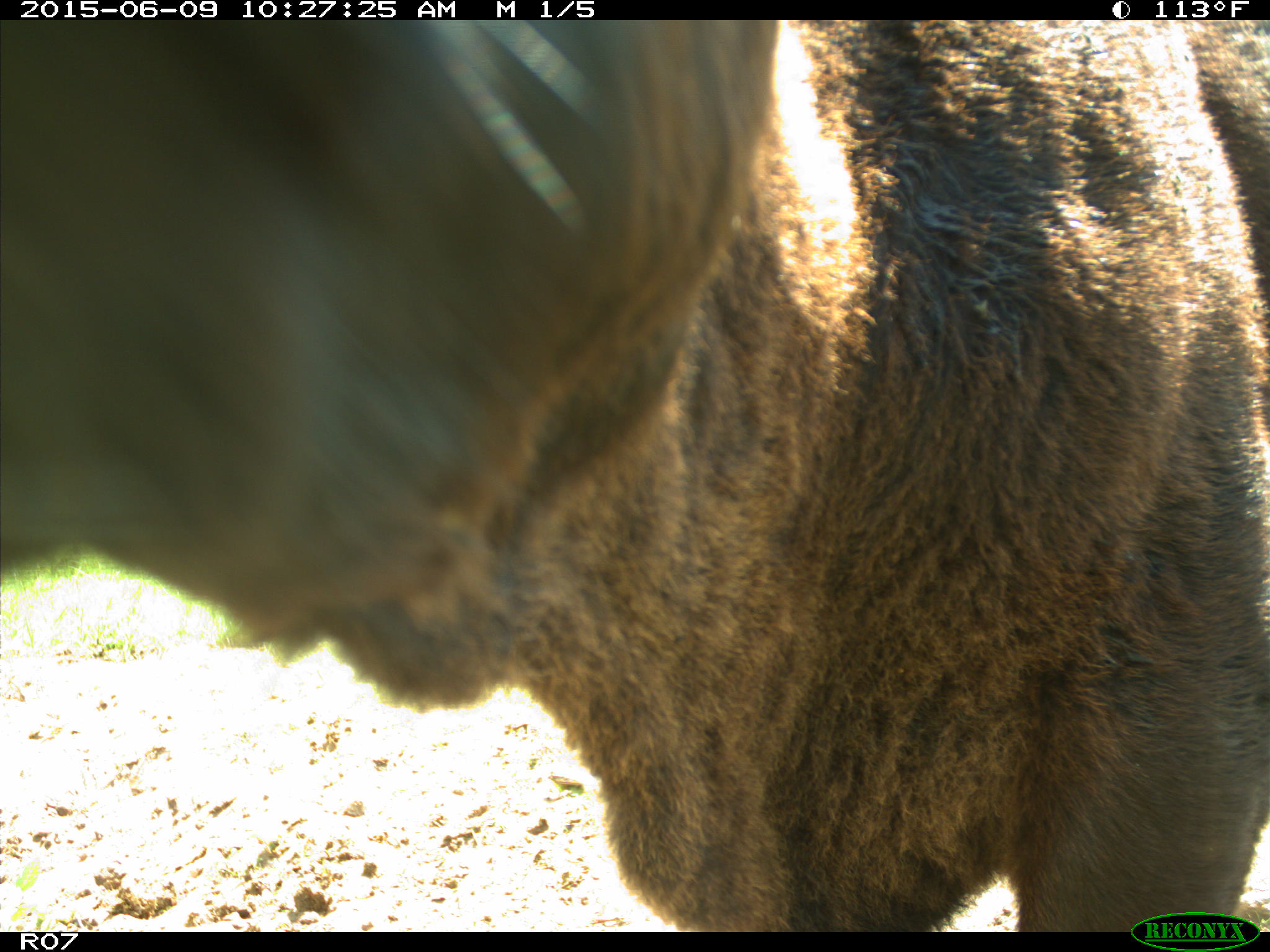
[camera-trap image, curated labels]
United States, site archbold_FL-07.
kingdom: Animalia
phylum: Chordata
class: Mammalia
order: Artiodactyla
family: Bovidae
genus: Bos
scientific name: Bos taurus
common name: domestic cow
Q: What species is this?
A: Bos taurus (domestic cow).